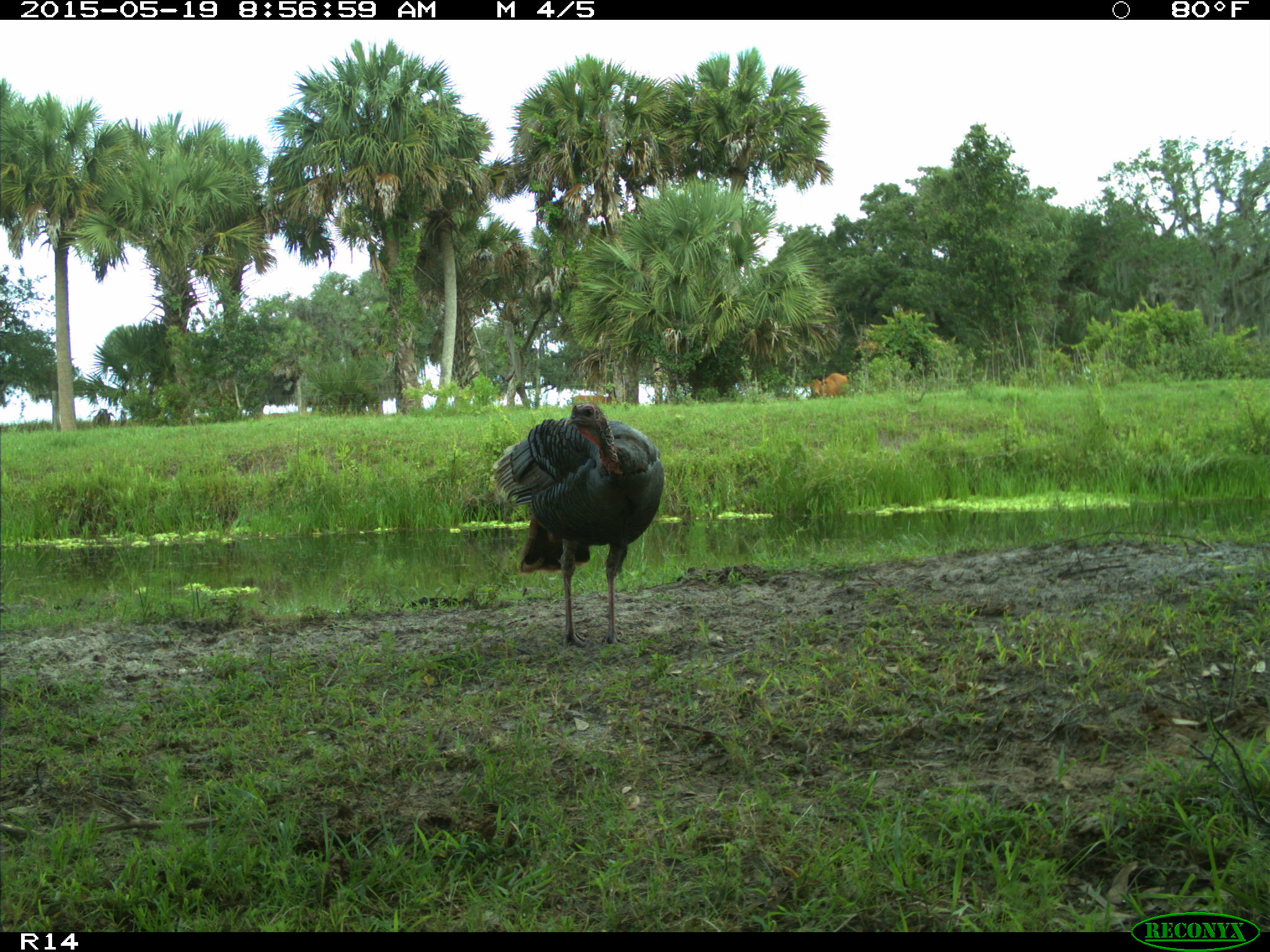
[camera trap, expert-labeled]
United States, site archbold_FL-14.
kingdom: Animalia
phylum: Chordata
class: Mammalia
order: Artiodactyla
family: Bovidae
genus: Bos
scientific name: Bos taurus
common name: domestic cow